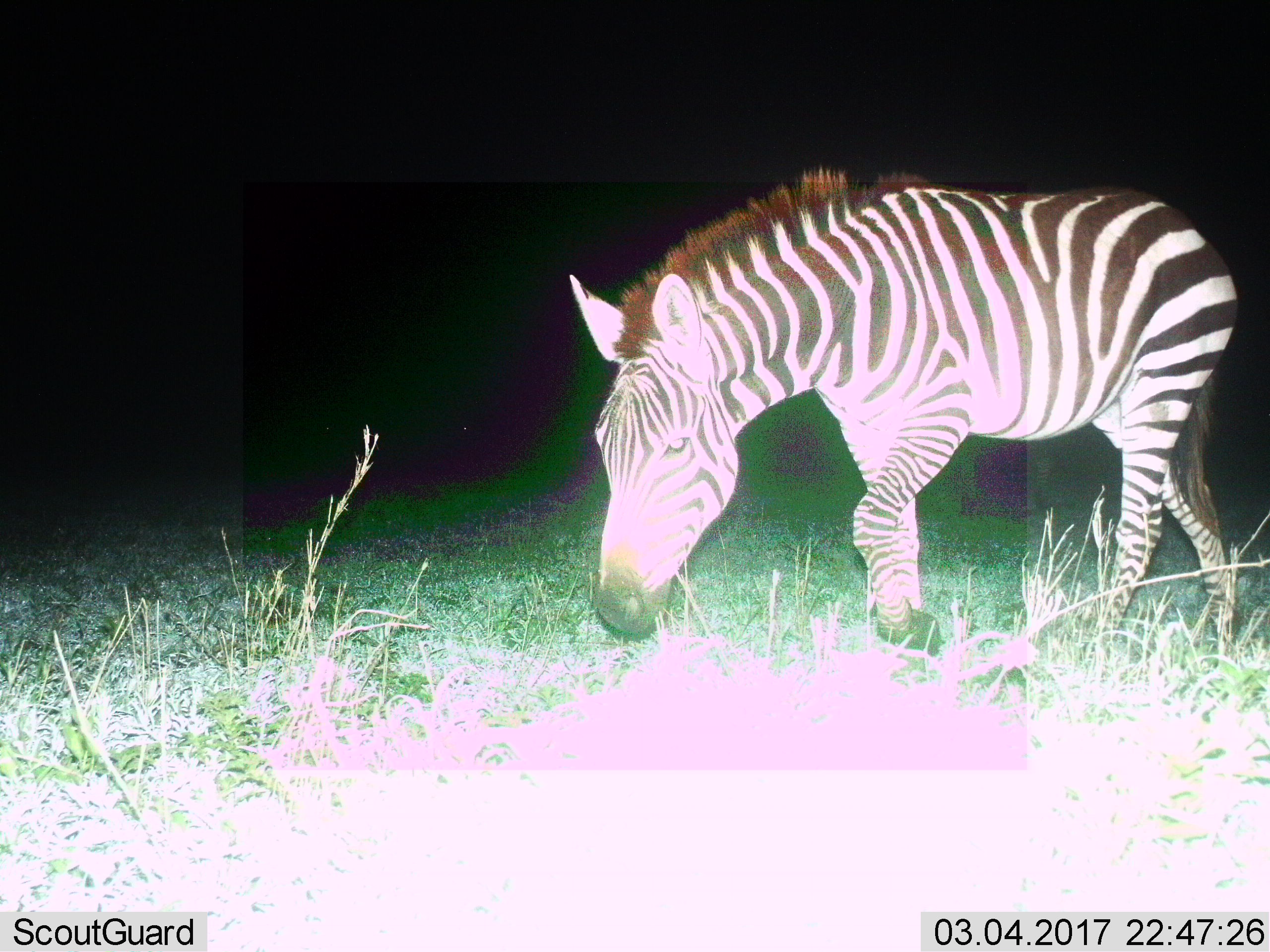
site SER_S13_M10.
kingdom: Animalia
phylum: Chordata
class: Mammalia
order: Perissodactyla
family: Equidae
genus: Equus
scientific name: Equus quagga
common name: plains zebra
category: zebraplains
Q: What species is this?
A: Zebraplains (plains zebra) (Equus quagga).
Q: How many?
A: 1.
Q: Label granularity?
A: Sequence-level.